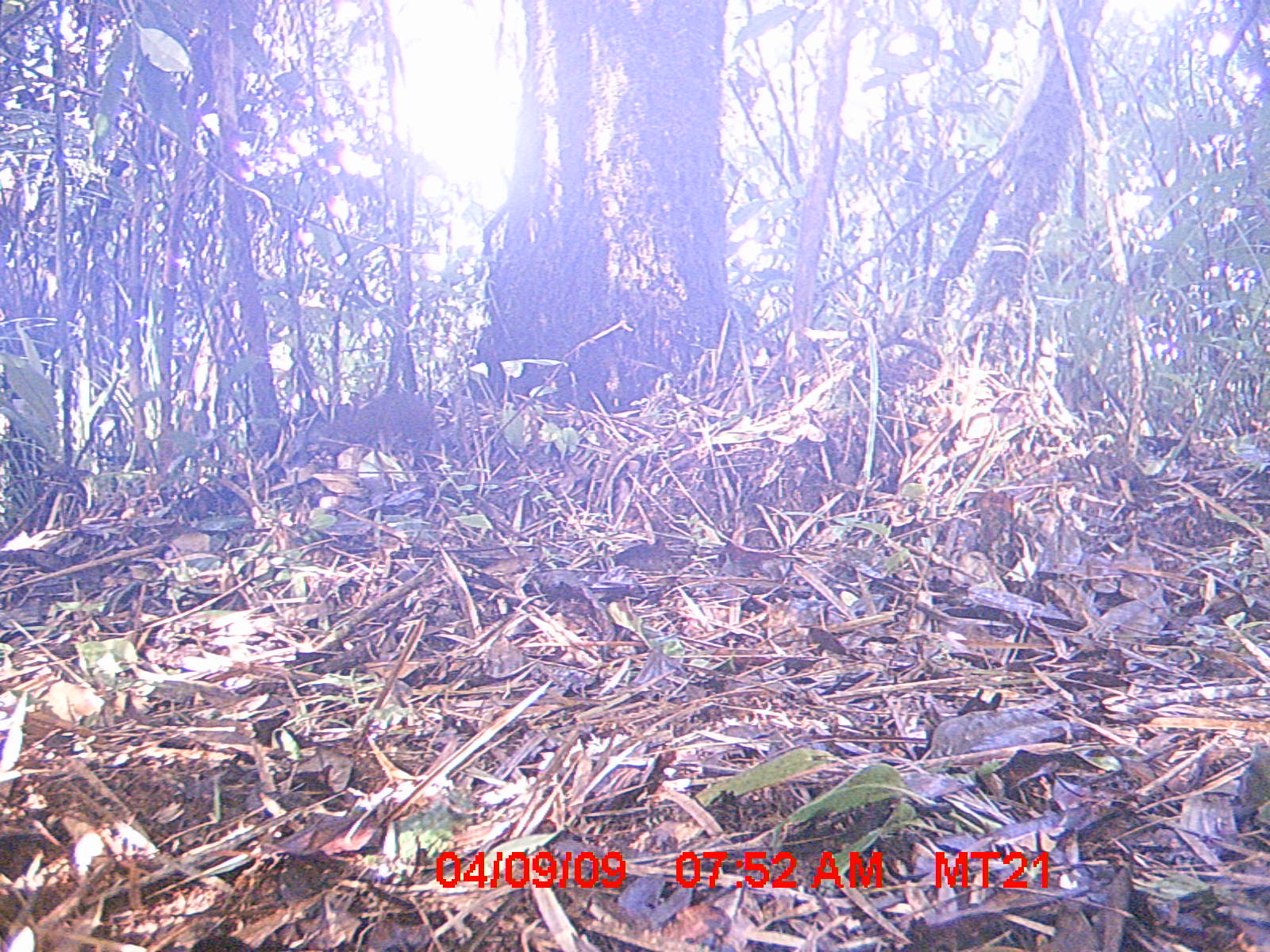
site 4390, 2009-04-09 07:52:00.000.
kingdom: Animalia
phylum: Chordata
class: Mammalia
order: Rodentia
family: Nesomyidae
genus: Nesomys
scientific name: Nesomys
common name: nesomys rodents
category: nesomys sp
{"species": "nesomys sp (nesomys rodents) (Nesomys)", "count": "1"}